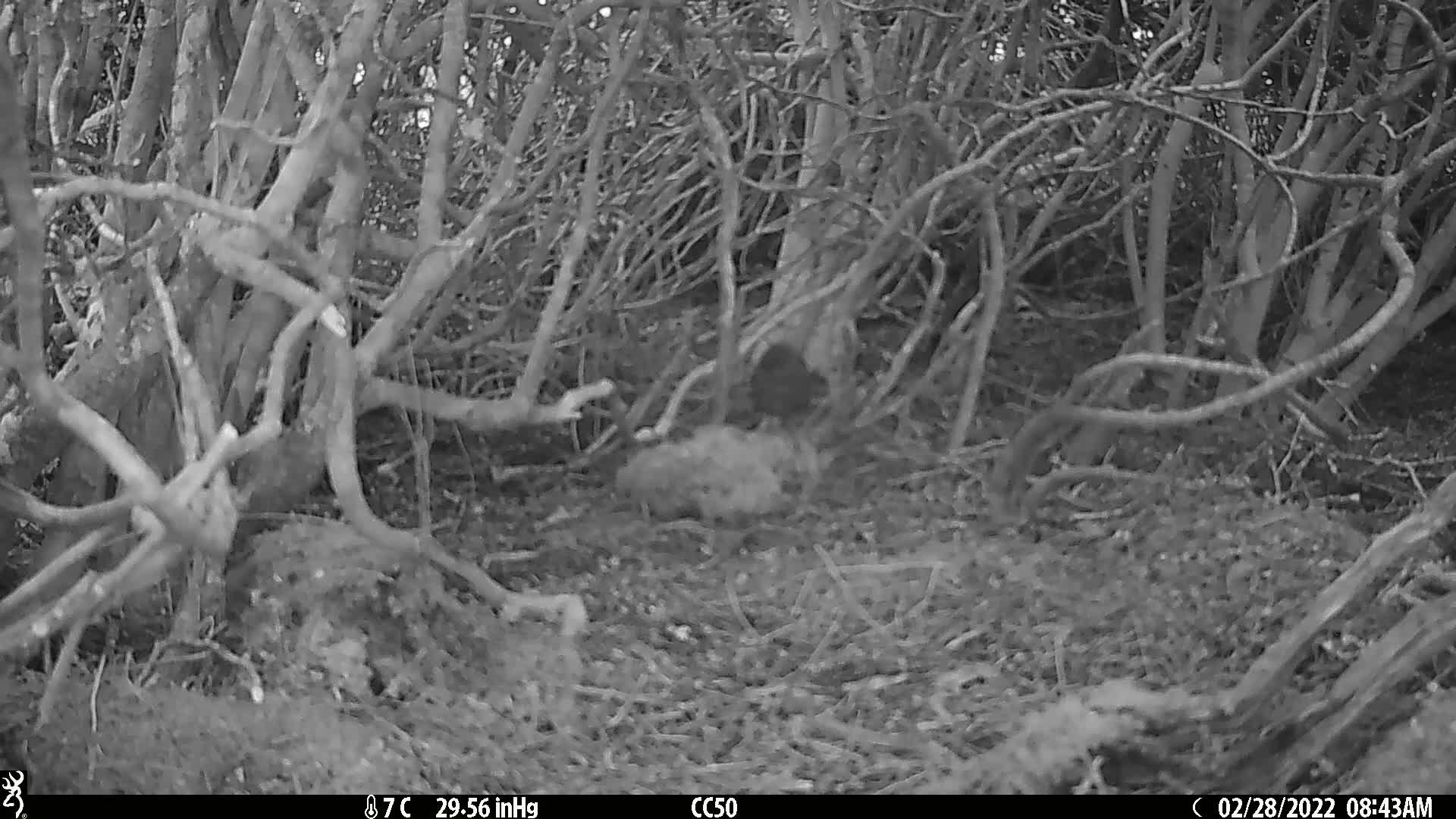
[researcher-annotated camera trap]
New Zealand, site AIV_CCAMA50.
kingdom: Animalia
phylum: Chordata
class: Aves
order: Passeriformes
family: Turdidae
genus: Turdus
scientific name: Turdus merula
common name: eurasian blackbird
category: blackbird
Blackbird (eurasian blackbird) (Turdus merula).